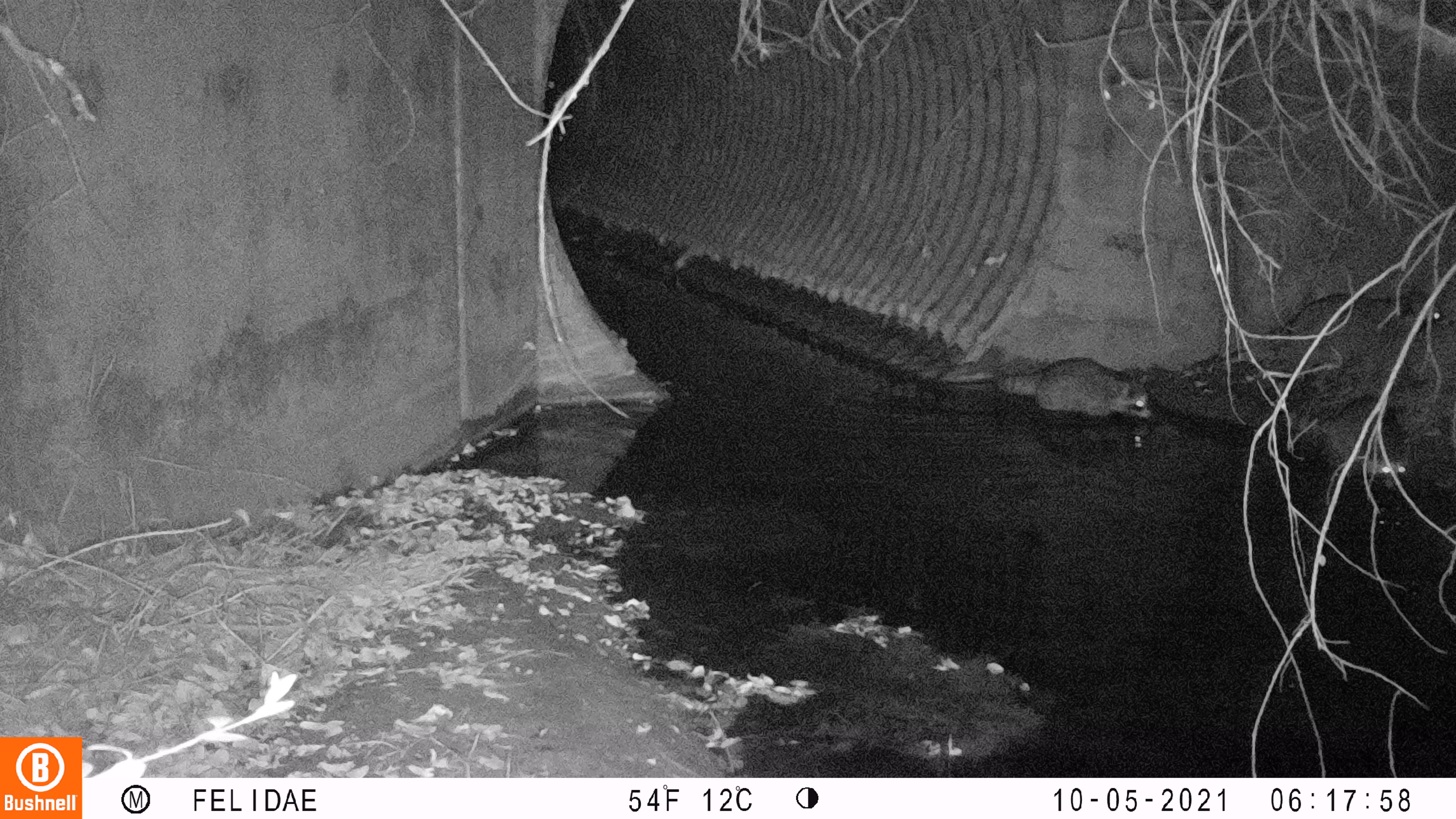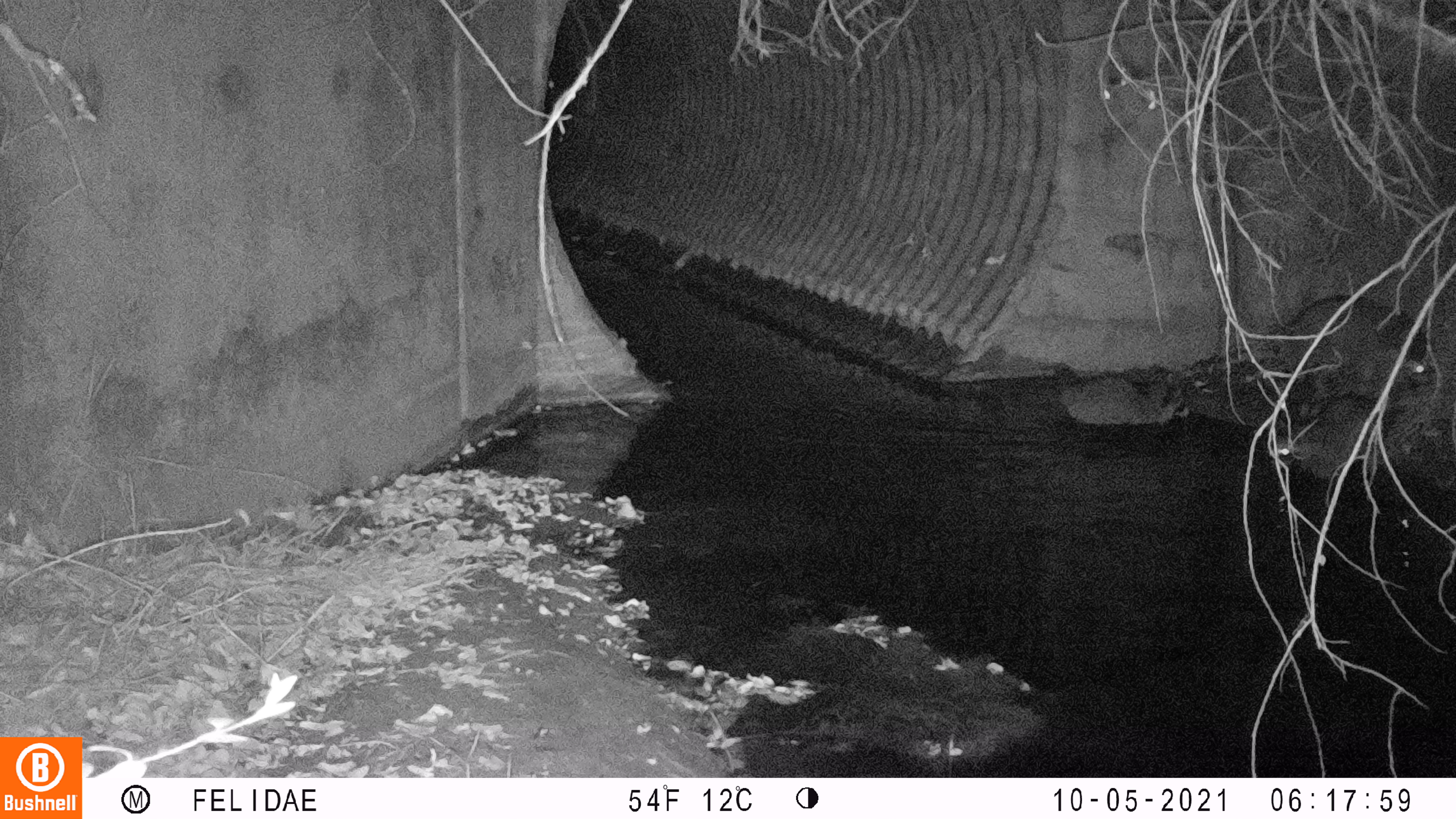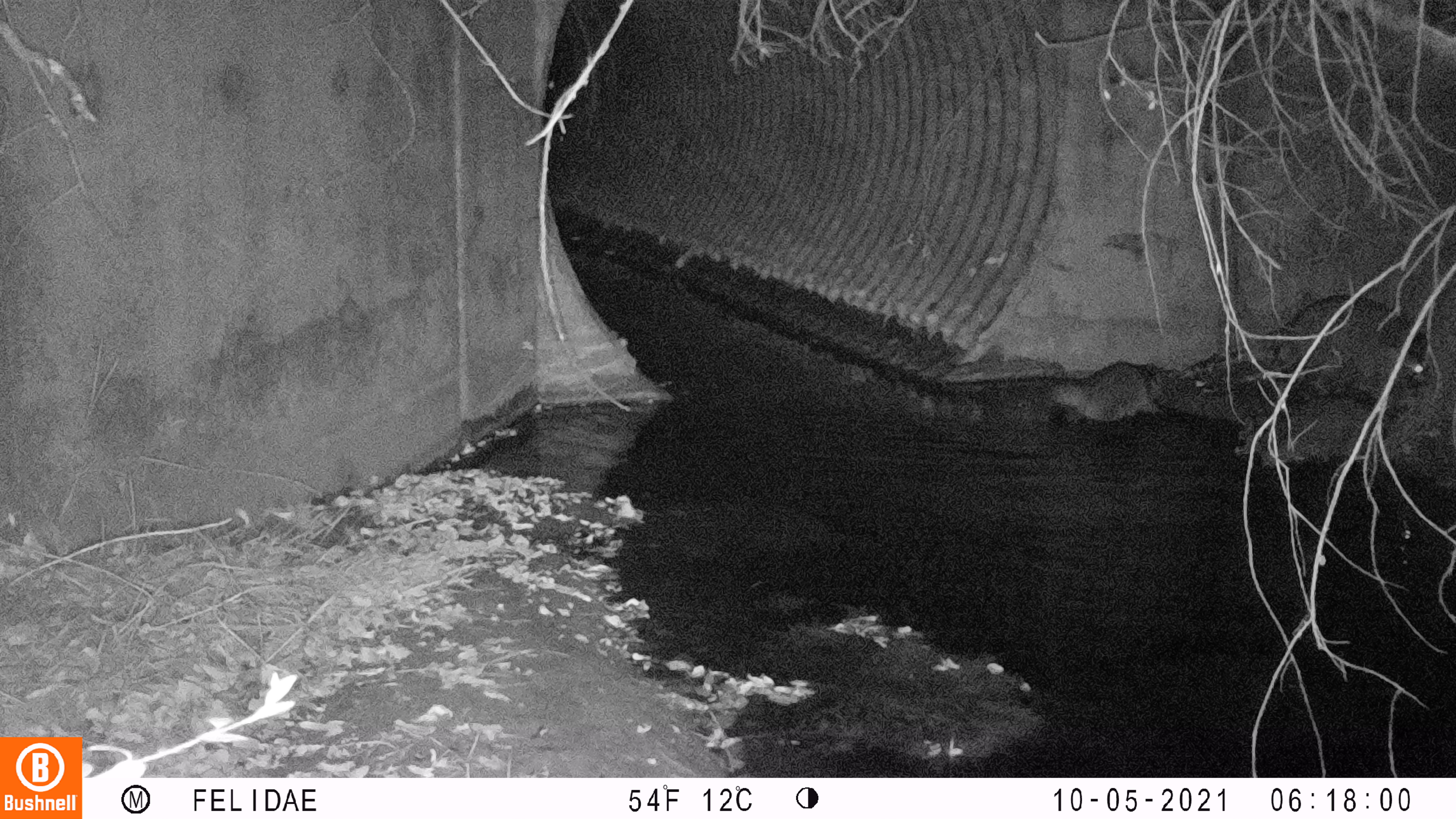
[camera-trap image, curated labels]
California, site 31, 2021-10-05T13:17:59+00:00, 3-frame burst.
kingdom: Animalia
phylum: Chordata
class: Mammalia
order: Carnivora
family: Procyonidae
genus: Procyon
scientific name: Procyon lotor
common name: raccoon